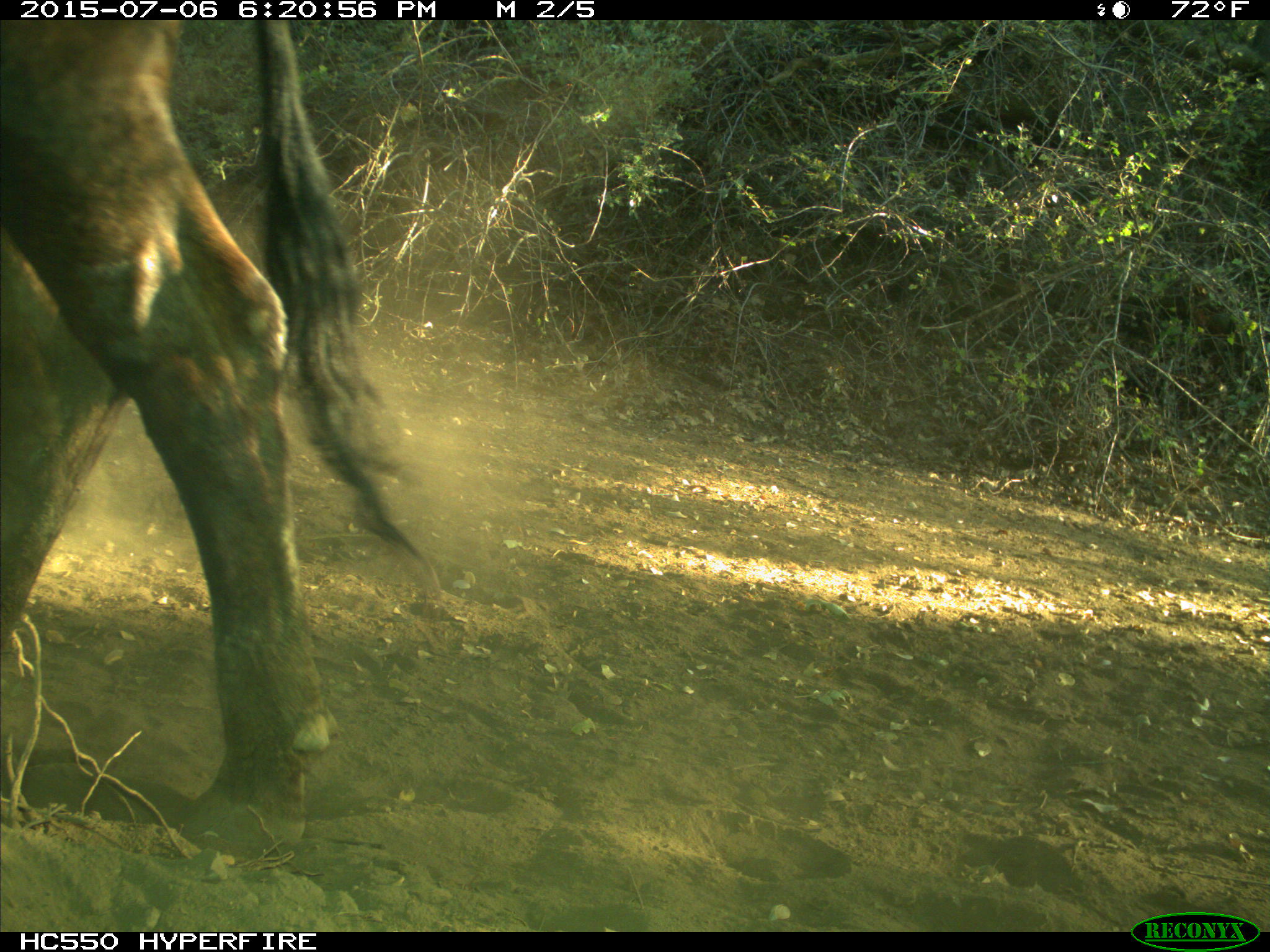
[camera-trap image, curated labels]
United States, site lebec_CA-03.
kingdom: Animalia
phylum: Chordata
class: Mammalia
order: Artiodactyla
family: Bovidae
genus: Bos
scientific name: Bos taurus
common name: domestic cow